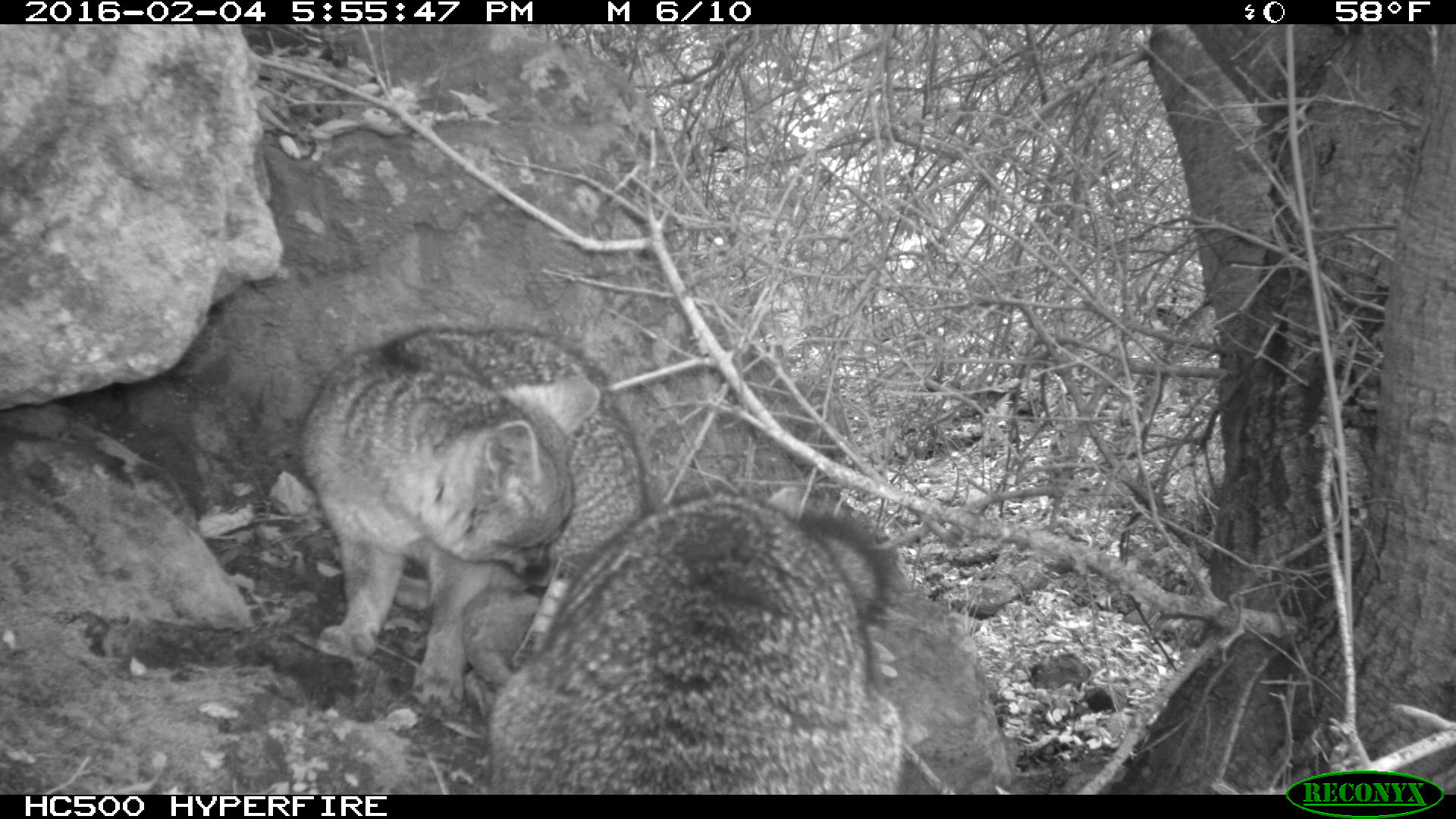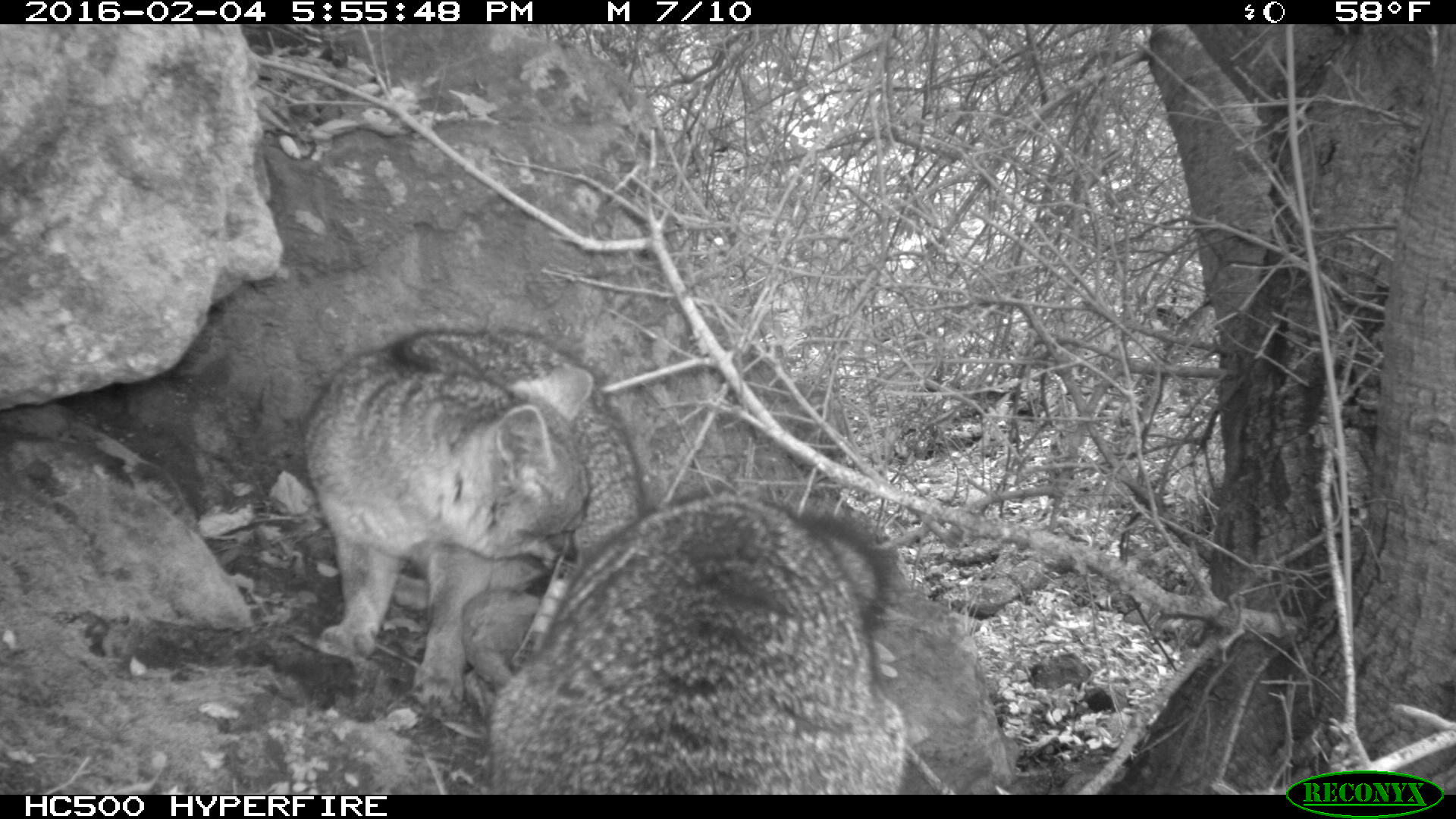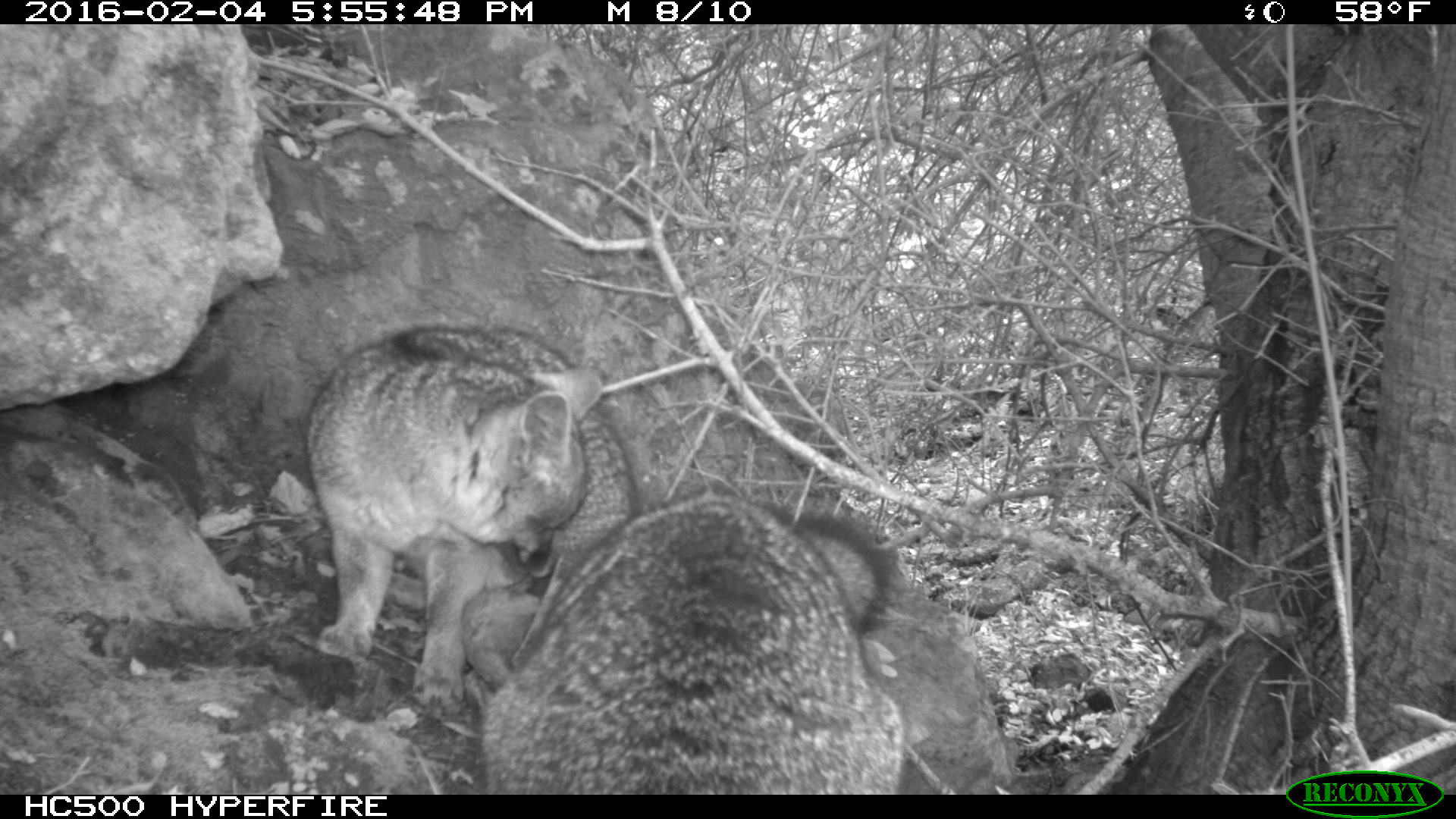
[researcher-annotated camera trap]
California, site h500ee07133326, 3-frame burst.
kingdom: Animalia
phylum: Chordata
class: Mammalia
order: Carnivora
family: Canidae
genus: Urocyon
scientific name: Urocyon littoralis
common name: island fox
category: fox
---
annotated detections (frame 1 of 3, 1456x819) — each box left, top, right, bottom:
fox: 298, 324, 895, 714; 486, 500, 912, 793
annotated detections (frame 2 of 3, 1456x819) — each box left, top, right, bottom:
fox: 299, 328, 647, 709; 482, 490, 908, 793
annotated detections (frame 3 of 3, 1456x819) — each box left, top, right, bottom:
fox: 479, 488, 905, 796; 306, 322, 634, 708